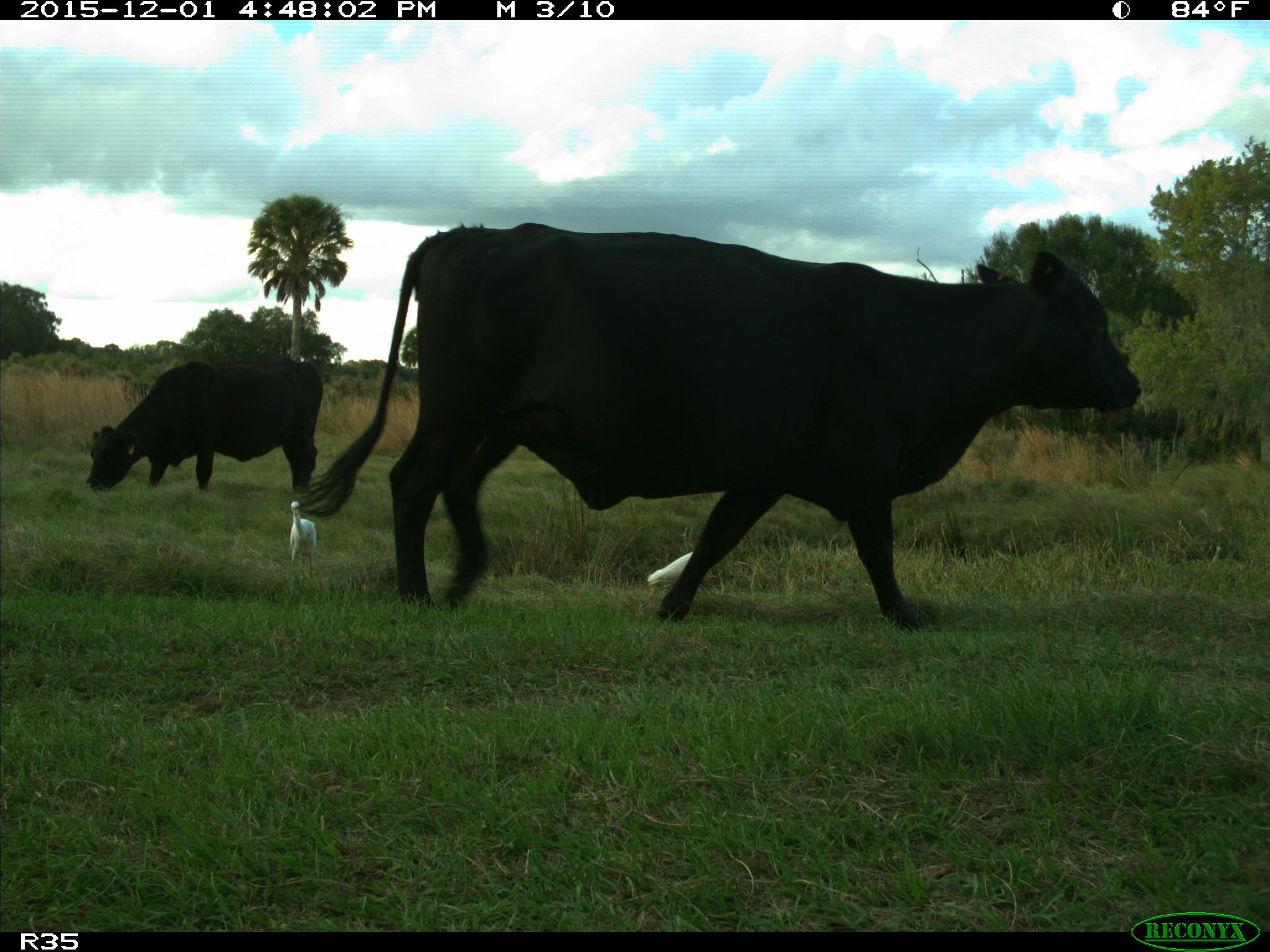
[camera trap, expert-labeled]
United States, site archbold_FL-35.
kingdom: Animalia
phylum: Chordata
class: Mammalia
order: Artiodactyla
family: Bovidae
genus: Bos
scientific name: Bos taurus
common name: domestic cow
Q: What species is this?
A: Bos taurus (domestic cow).